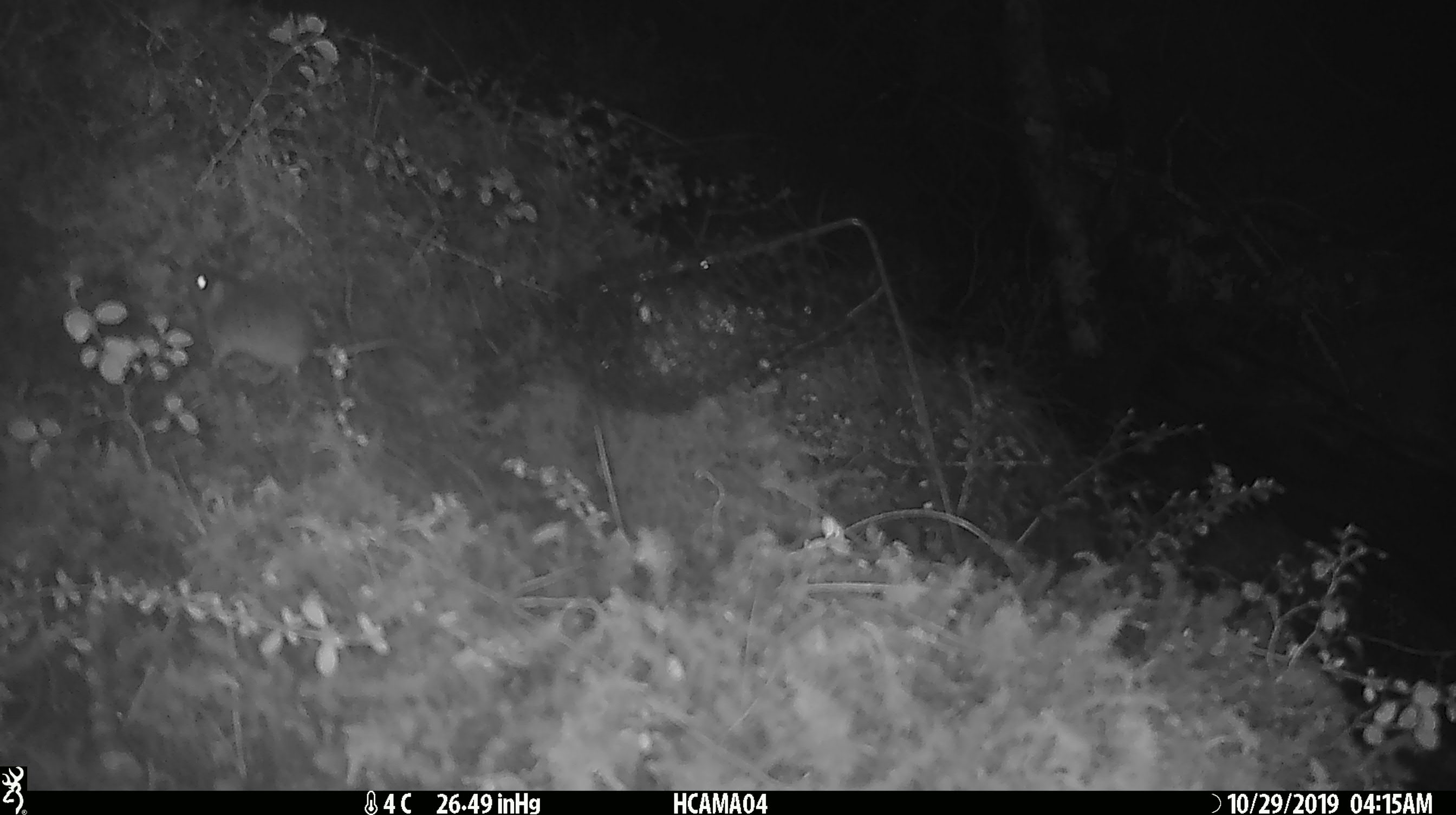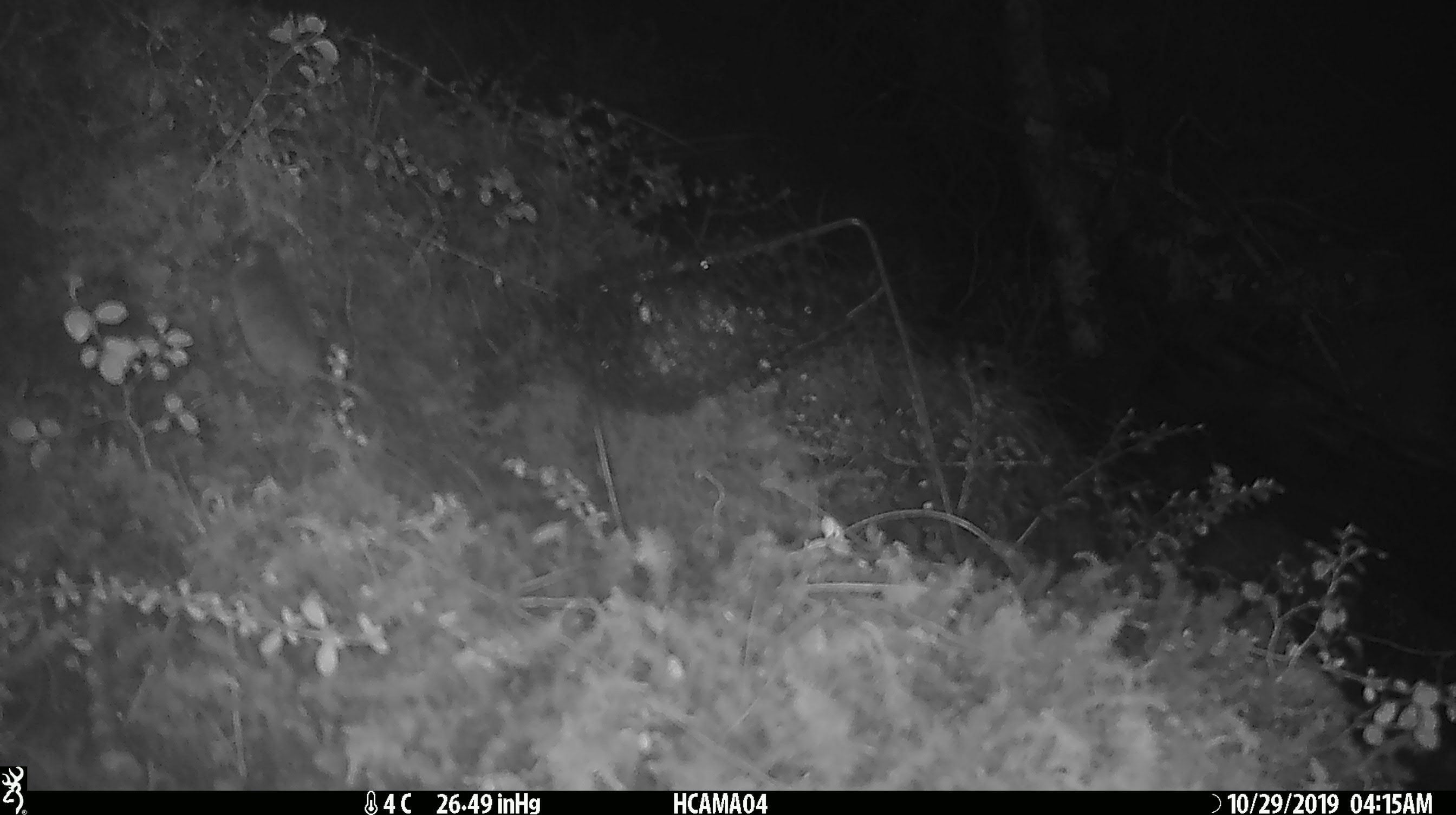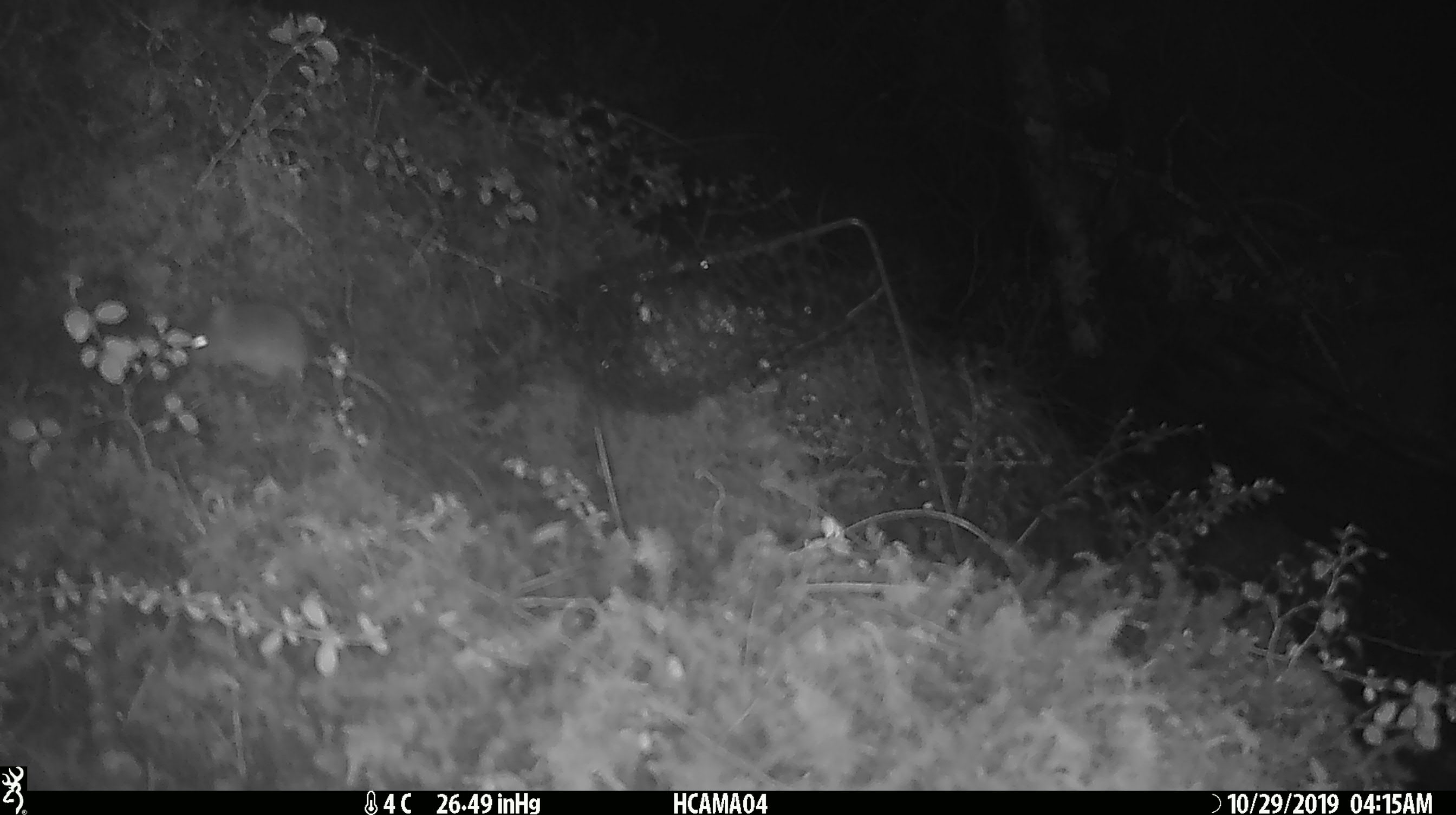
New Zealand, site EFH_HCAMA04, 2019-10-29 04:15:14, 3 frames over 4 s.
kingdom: Animalia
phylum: Chordata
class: Mammalia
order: Rodentia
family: Muridae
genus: Mus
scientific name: Mus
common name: mouse